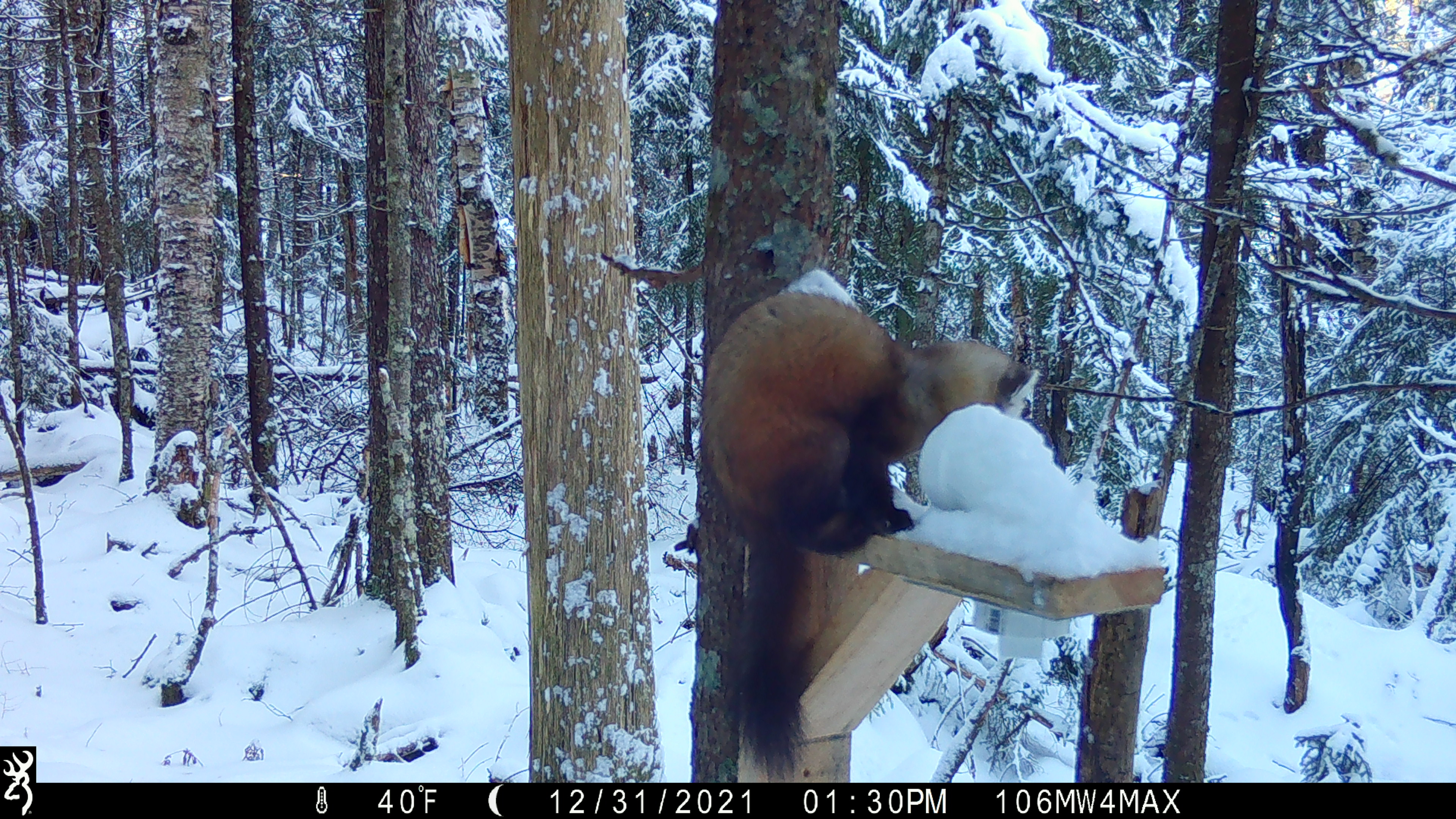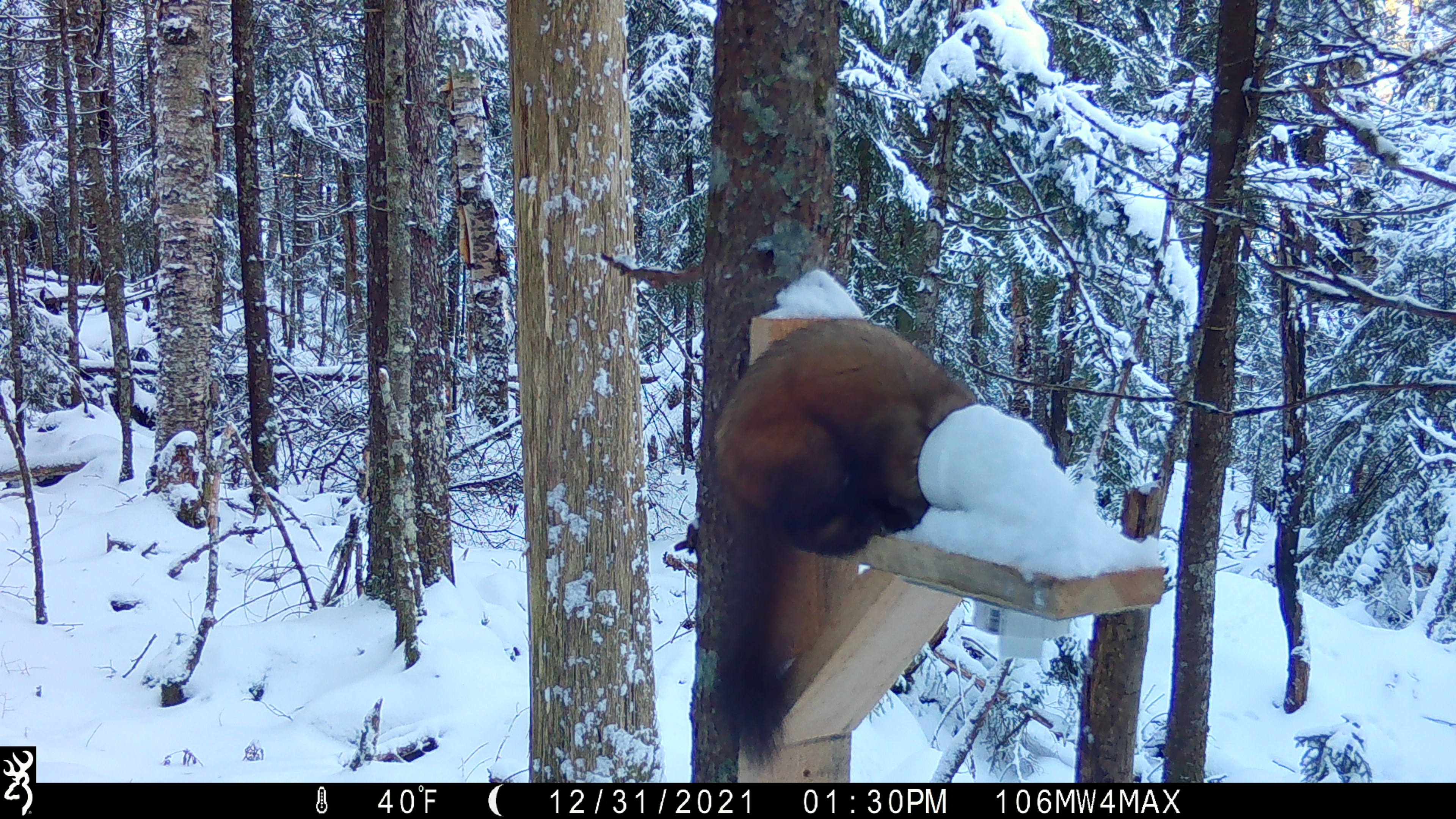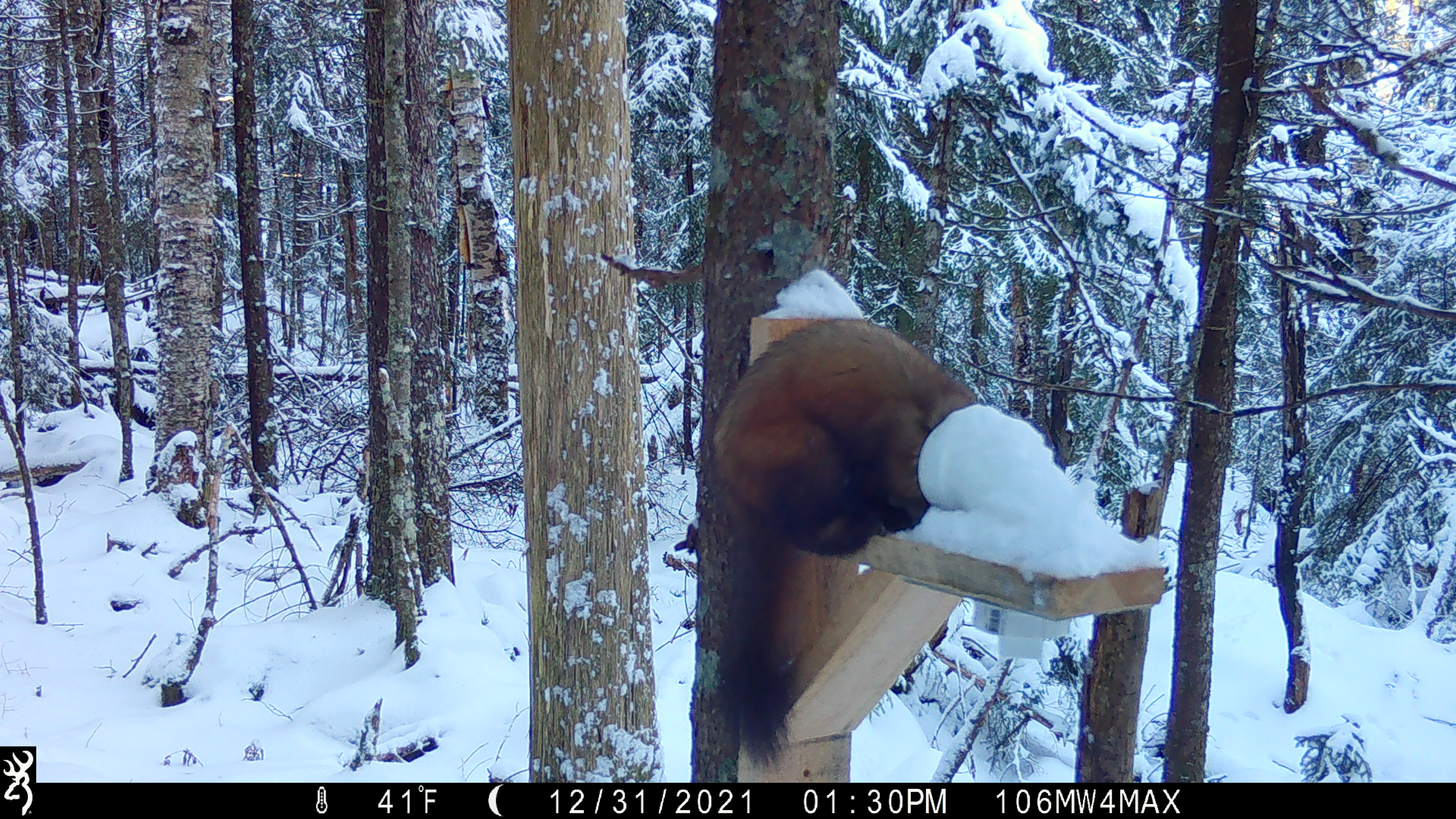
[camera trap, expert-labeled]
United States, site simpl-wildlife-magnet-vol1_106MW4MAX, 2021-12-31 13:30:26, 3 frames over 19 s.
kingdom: Animalia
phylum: Chordata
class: Mammalia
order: Carnivora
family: Mustelidae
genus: Martes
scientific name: Martes americana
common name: american marten